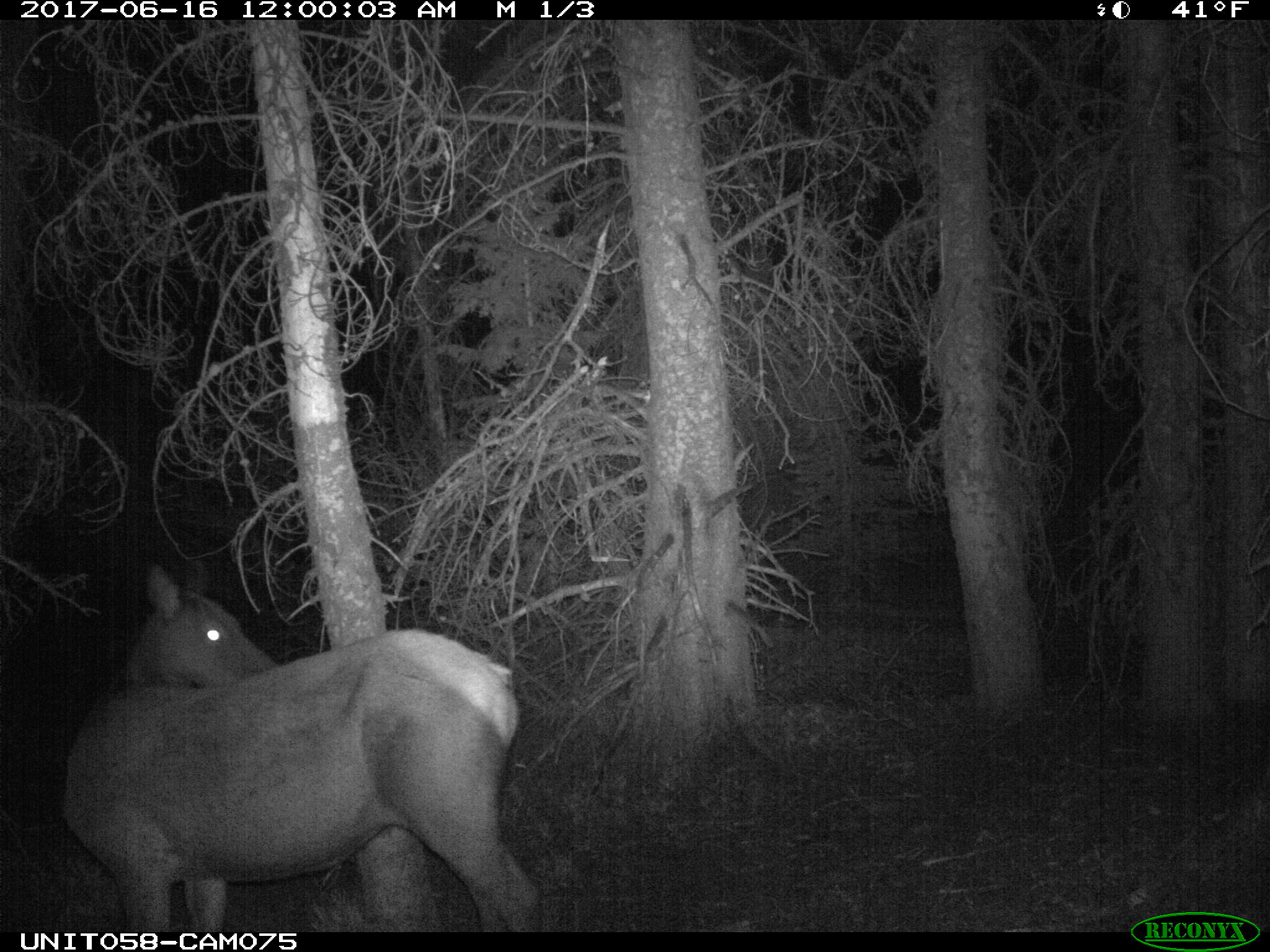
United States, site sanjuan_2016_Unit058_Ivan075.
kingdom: Animalia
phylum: Chordata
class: Mammalia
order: Artiodactyla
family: Cervidae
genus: Cervus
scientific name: Cervus elaphus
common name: red deer